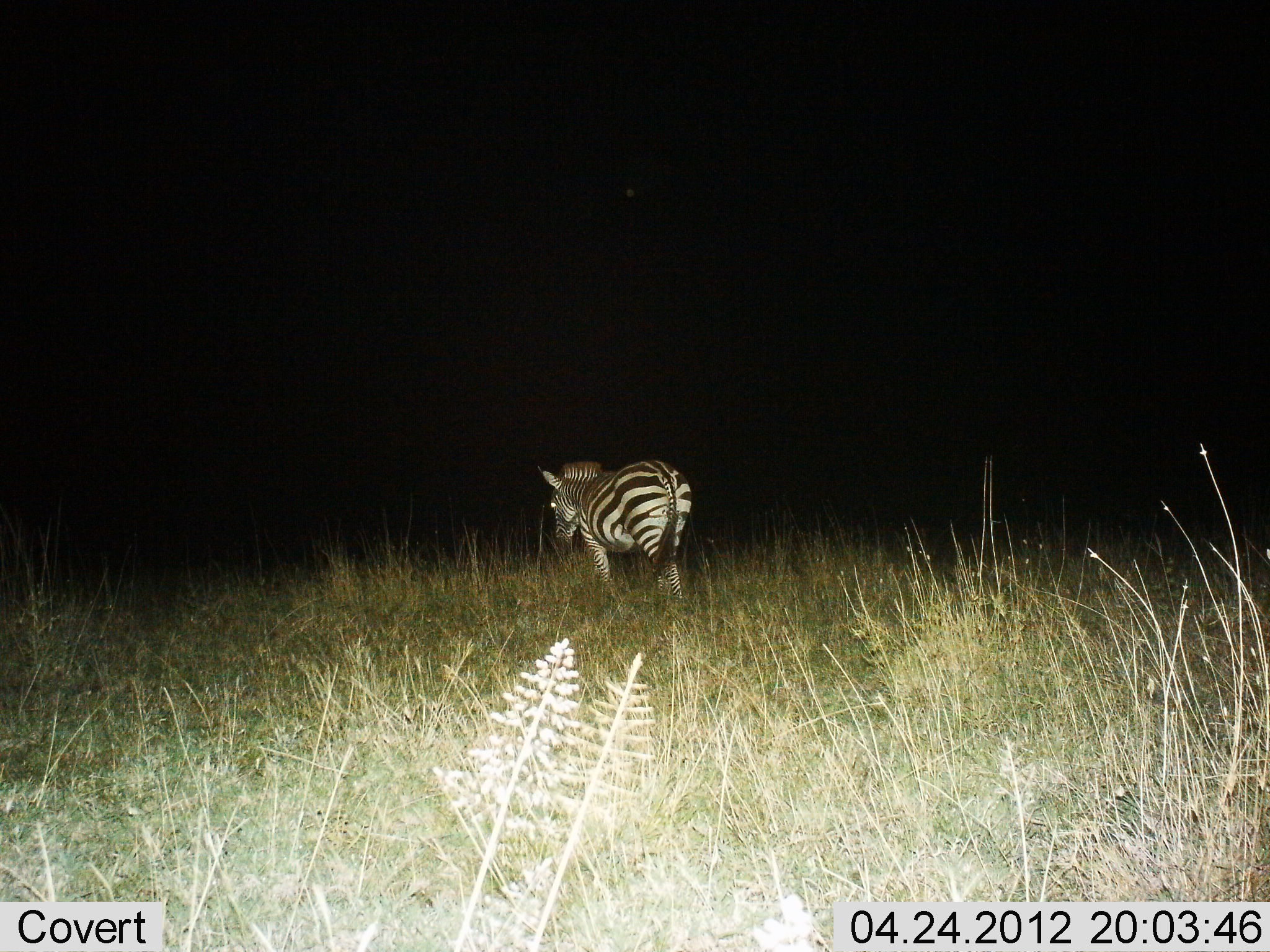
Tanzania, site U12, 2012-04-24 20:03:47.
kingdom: Animalia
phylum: Chordata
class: Mammalia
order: Perissodactyla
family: Equidae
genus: Equus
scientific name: Equus quagga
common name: plains zebra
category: zebra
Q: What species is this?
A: Zebra (plains zebra) (Equus quagga).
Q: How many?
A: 1.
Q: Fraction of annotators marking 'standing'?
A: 44%.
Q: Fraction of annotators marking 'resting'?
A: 0%.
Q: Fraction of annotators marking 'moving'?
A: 60%.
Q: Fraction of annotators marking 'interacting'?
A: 0%.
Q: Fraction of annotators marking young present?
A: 0%.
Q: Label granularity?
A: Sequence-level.